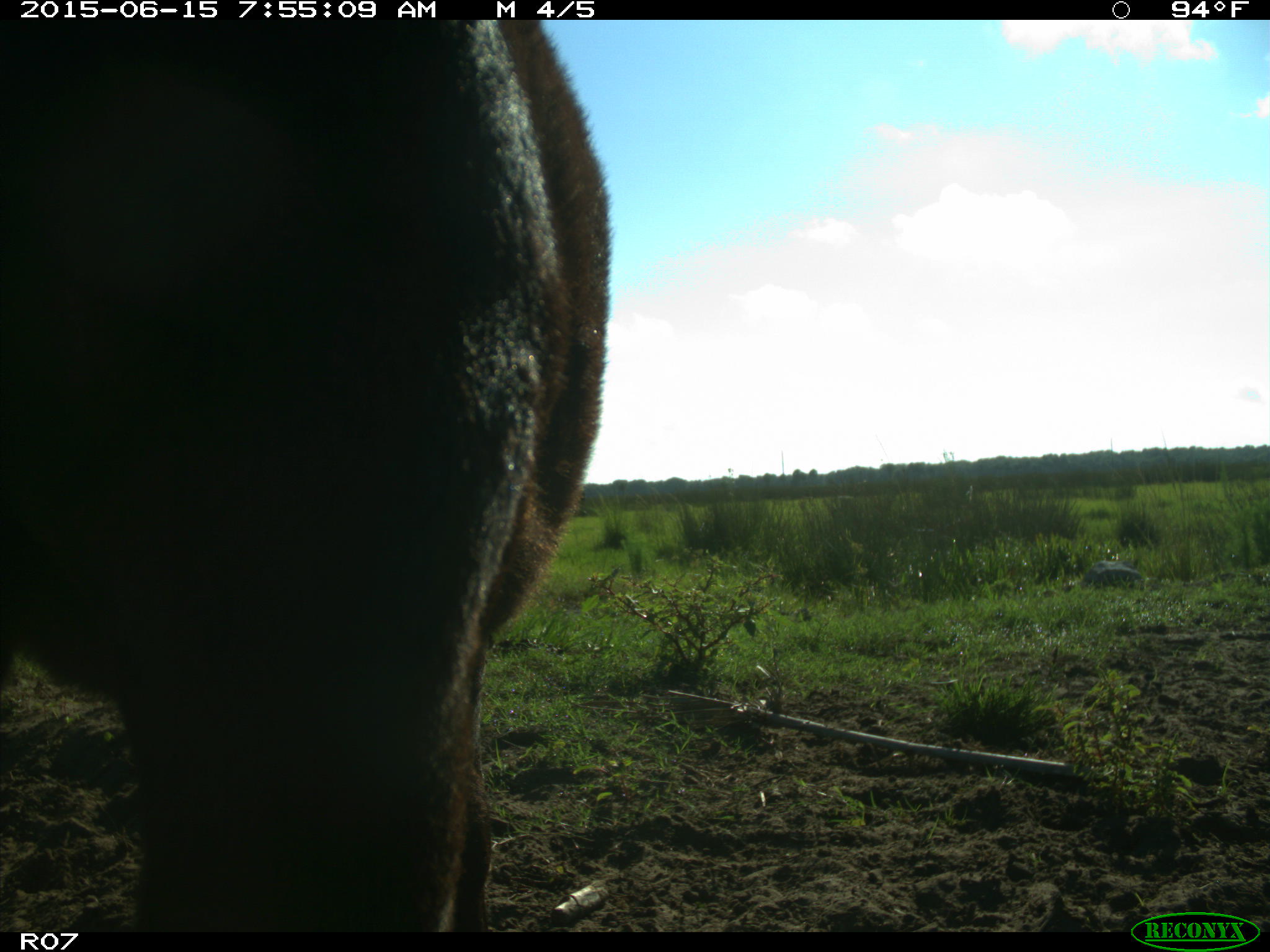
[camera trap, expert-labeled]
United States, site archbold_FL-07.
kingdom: Animalia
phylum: Chordata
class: Mammalia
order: Artiodactyla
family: Bovidae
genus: Bos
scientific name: Bos taurus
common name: domestic cow